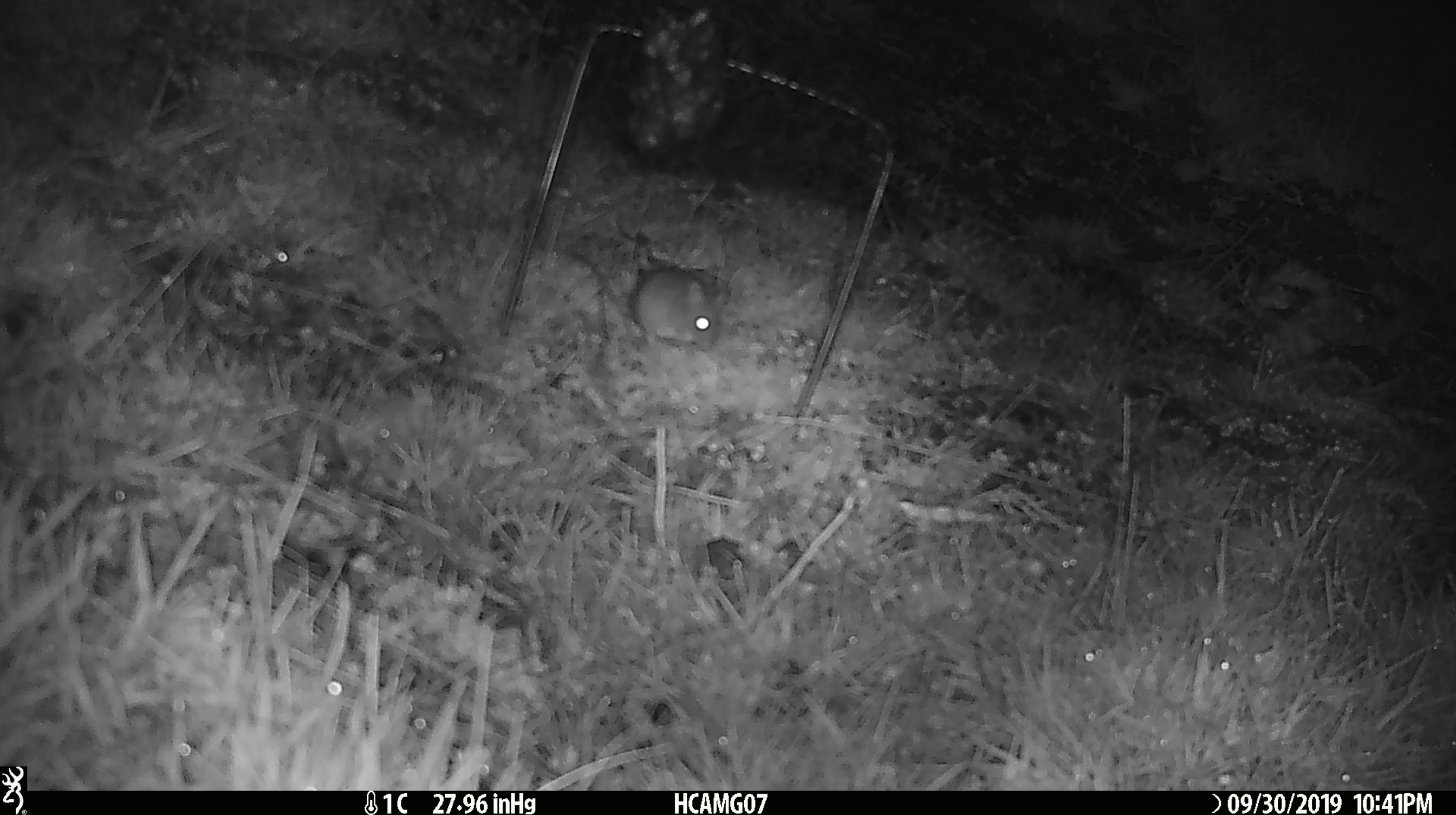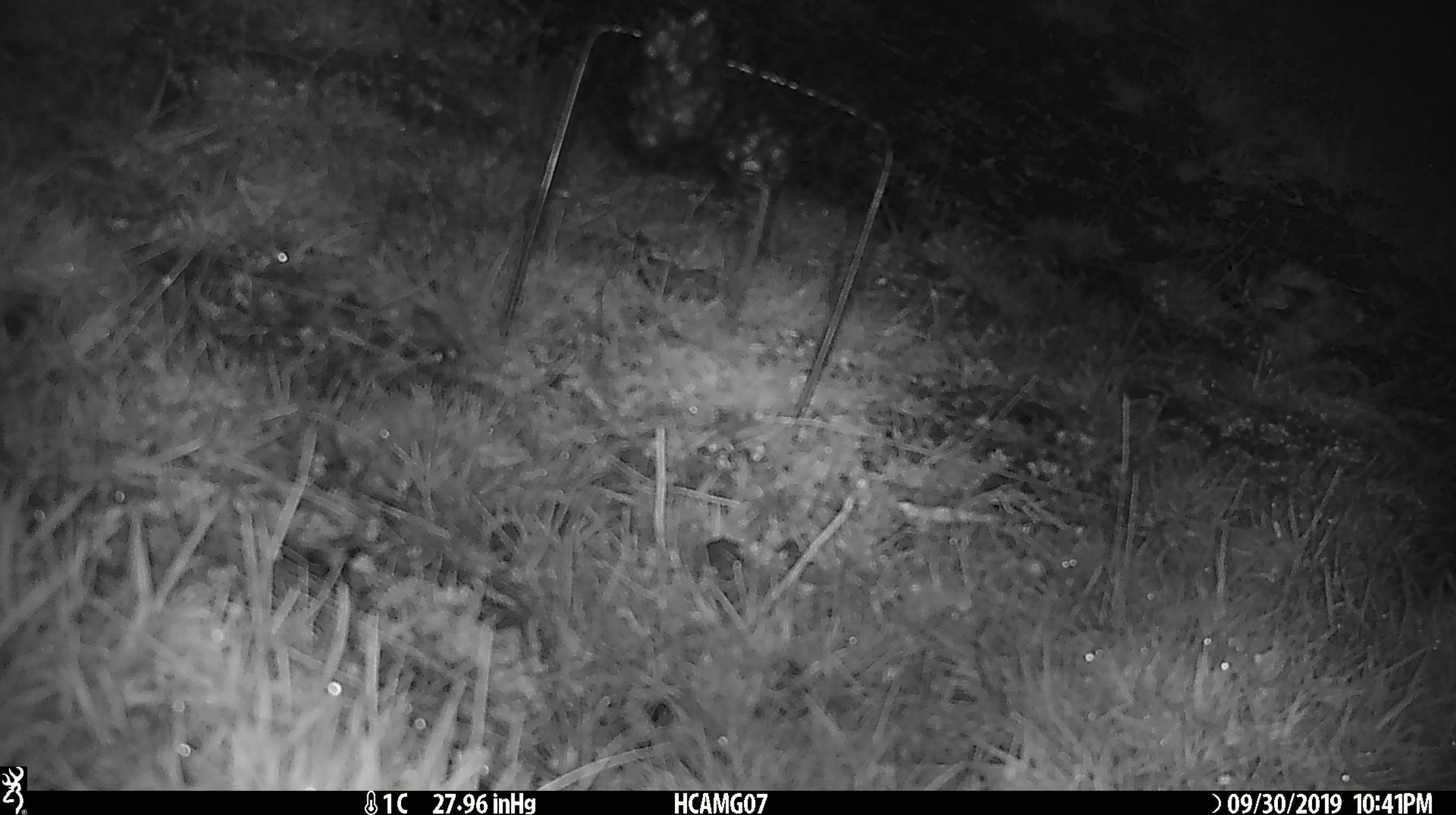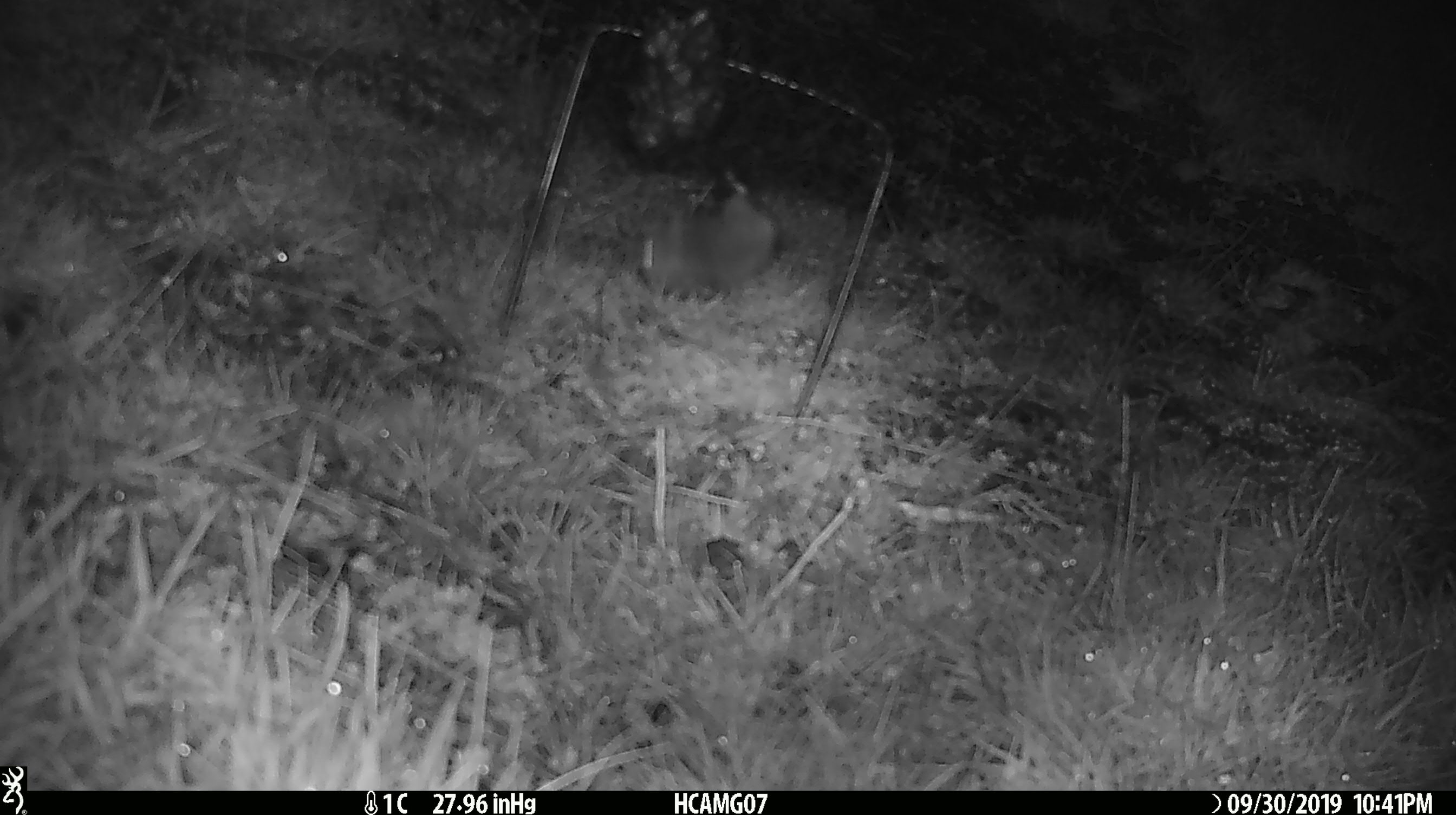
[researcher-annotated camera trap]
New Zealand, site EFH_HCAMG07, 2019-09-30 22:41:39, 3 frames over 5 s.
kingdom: Animalia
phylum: Chordata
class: Mammalia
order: Rodentia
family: Muridae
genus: Mus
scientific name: Mus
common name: mouse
Mouse (Mus).